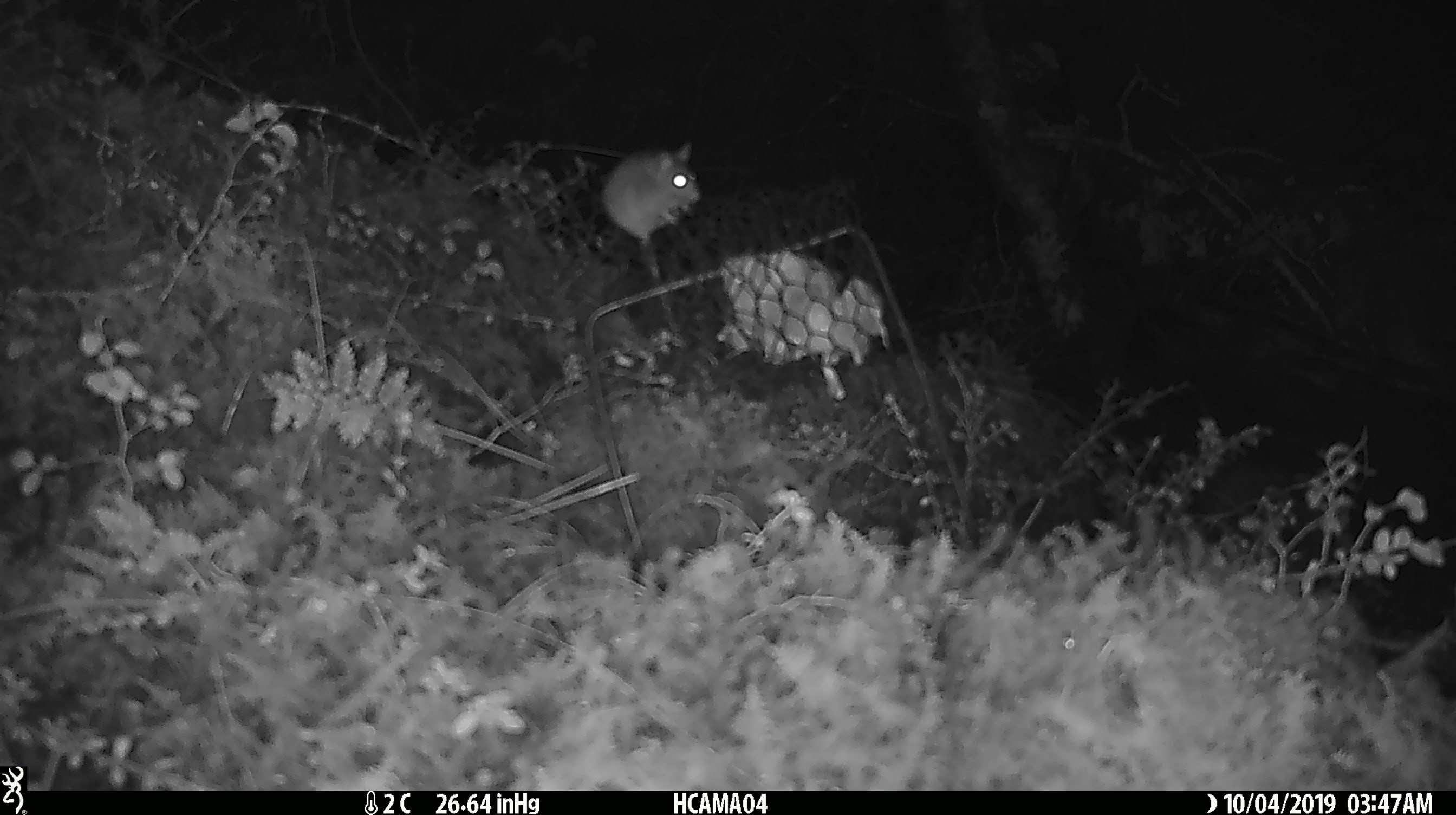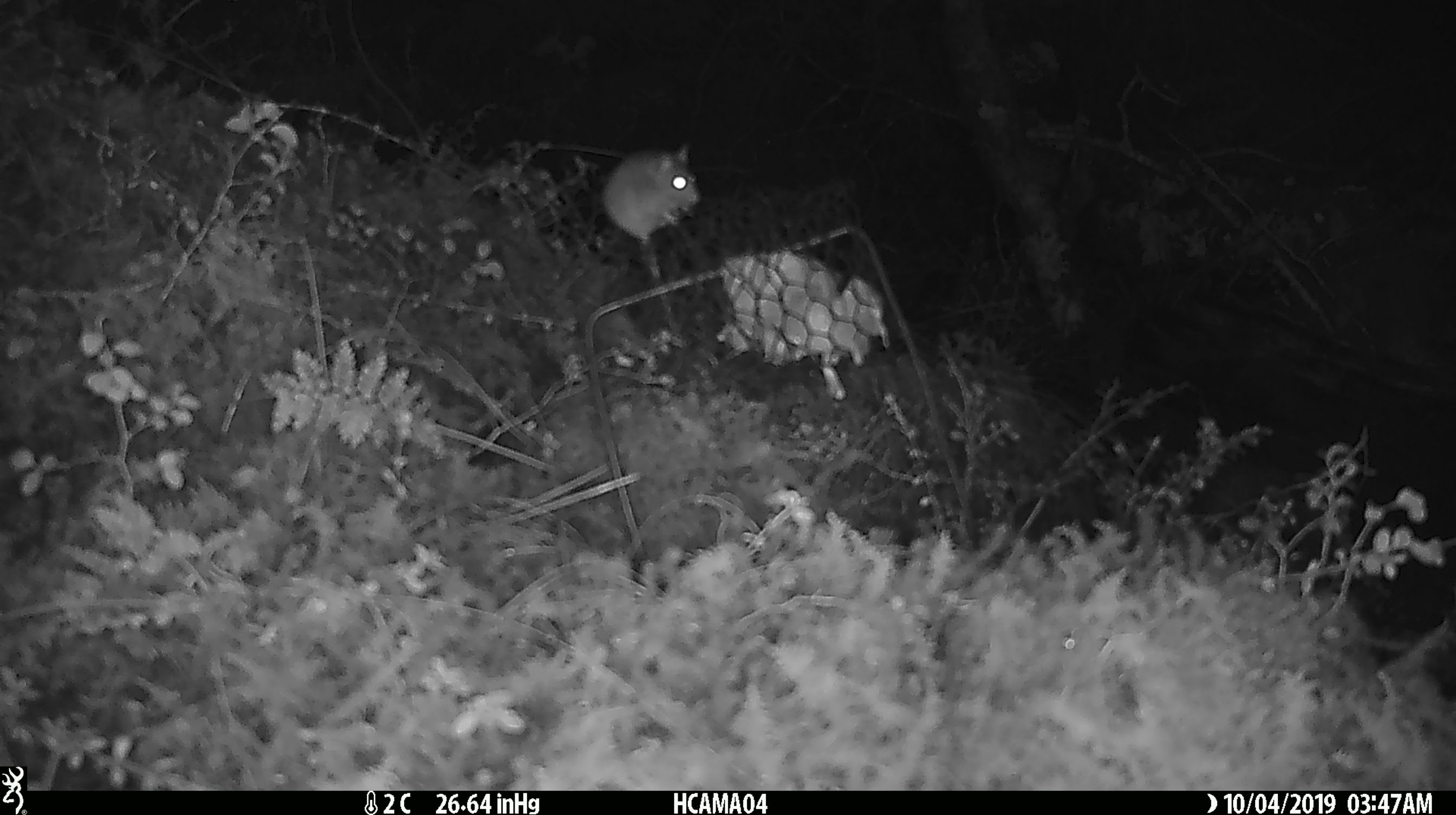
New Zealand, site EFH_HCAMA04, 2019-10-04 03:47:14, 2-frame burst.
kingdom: Animalia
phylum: Chordata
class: Mammalia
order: Rodentia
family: Muridae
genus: Mus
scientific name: Mus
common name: mouse